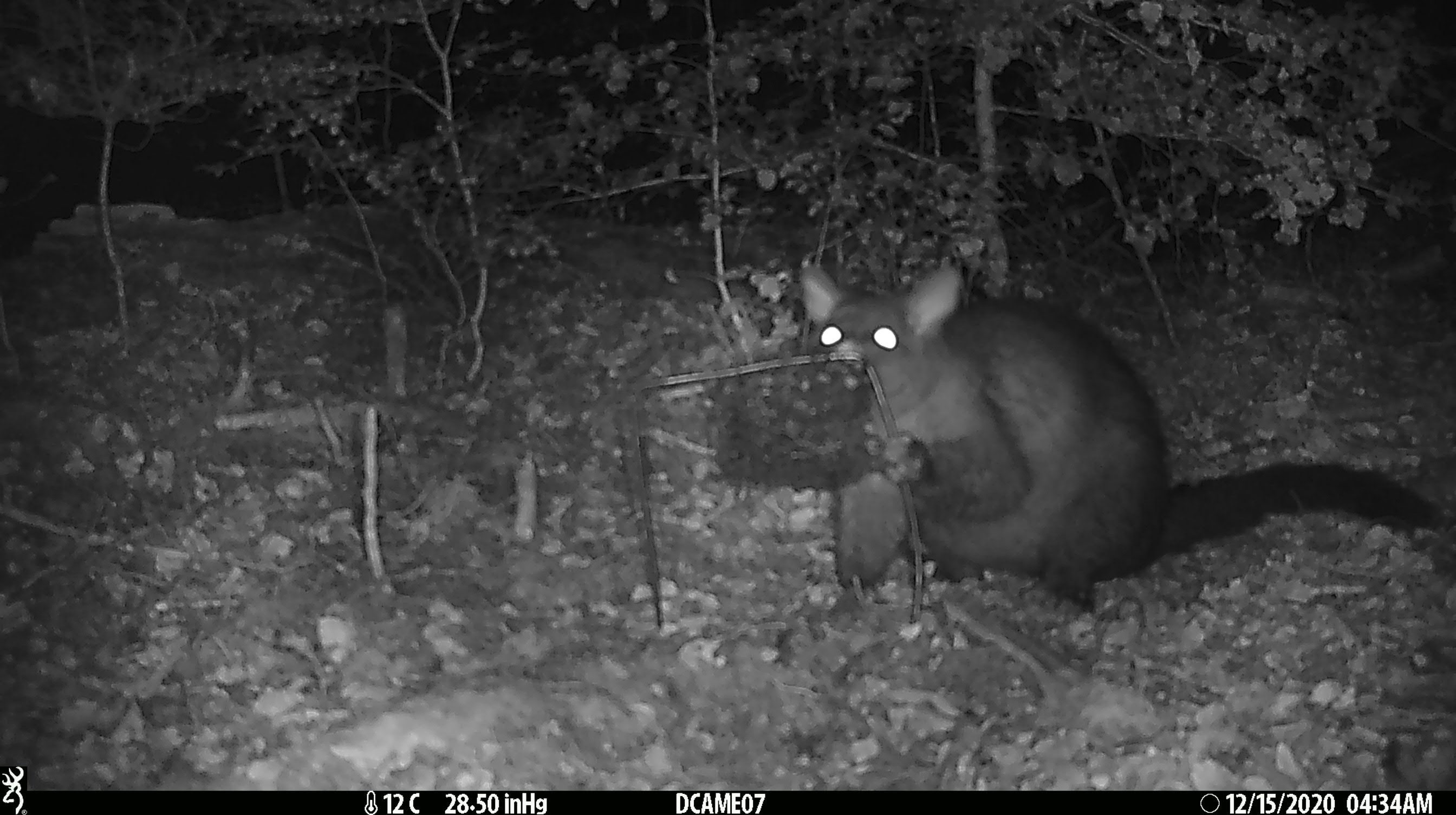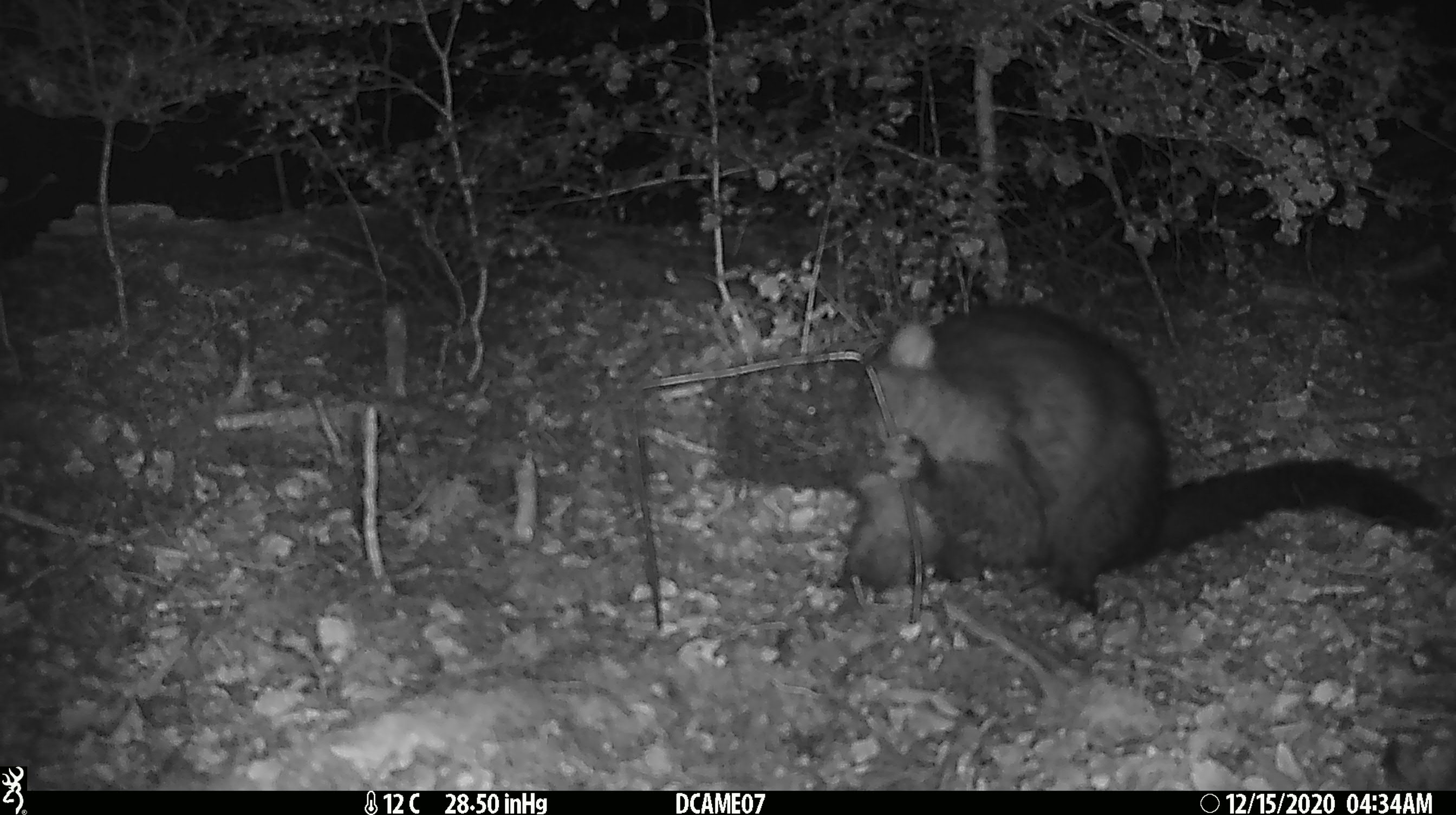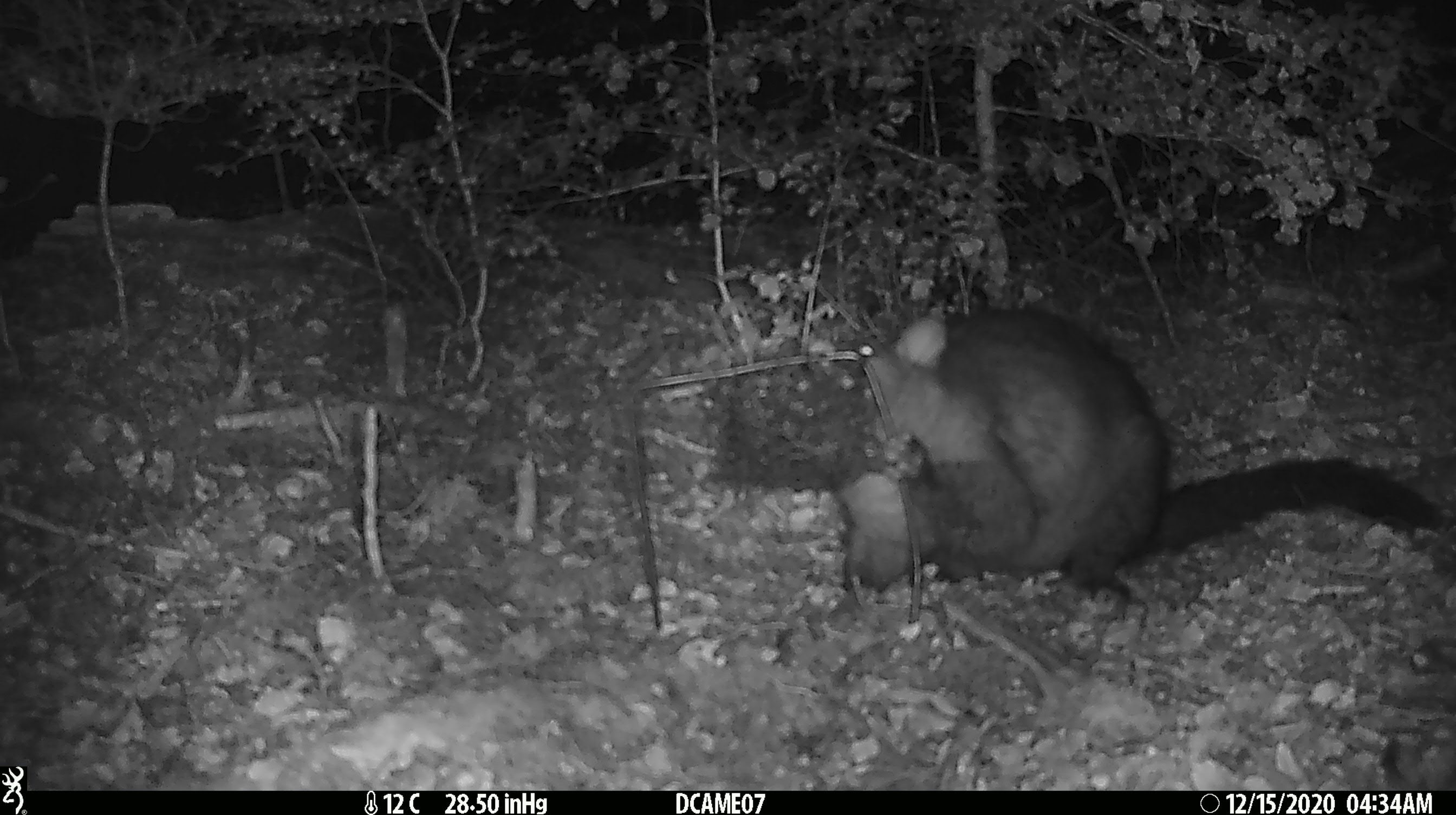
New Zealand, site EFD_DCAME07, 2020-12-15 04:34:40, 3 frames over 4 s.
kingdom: Animalia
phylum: Chordata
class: Mammalia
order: Diprotodontia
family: Phalangeridae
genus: Trichosurus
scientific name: Trichosurus vulpecula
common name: common brushtail possum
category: possum